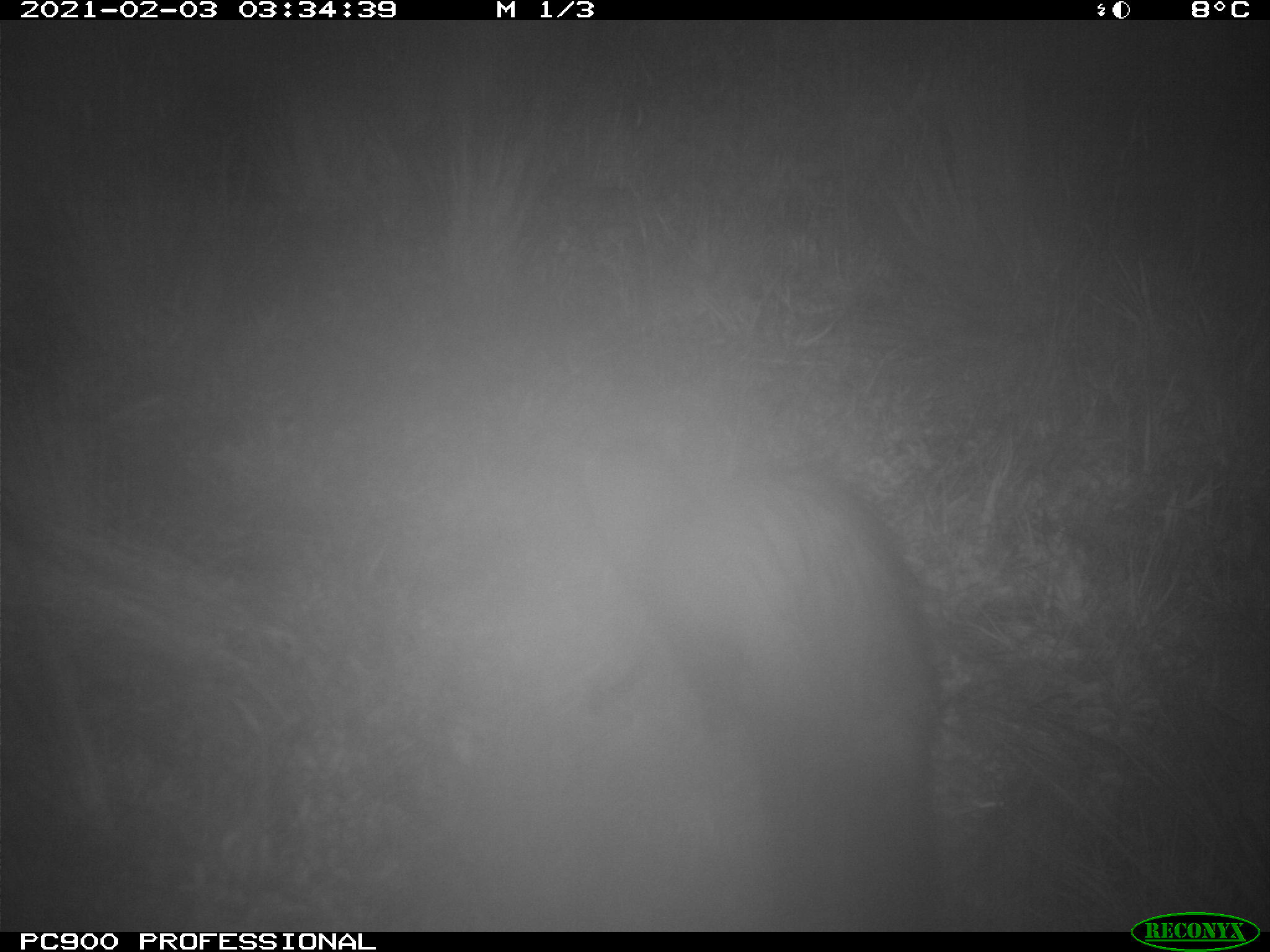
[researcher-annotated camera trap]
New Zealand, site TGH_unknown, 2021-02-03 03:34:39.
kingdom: Animalia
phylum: Chordata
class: Mammalia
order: Carnivora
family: Mustelidae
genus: Mustela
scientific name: Mustela furo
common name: ferret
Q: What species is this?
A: Ferret (Mustela furo).